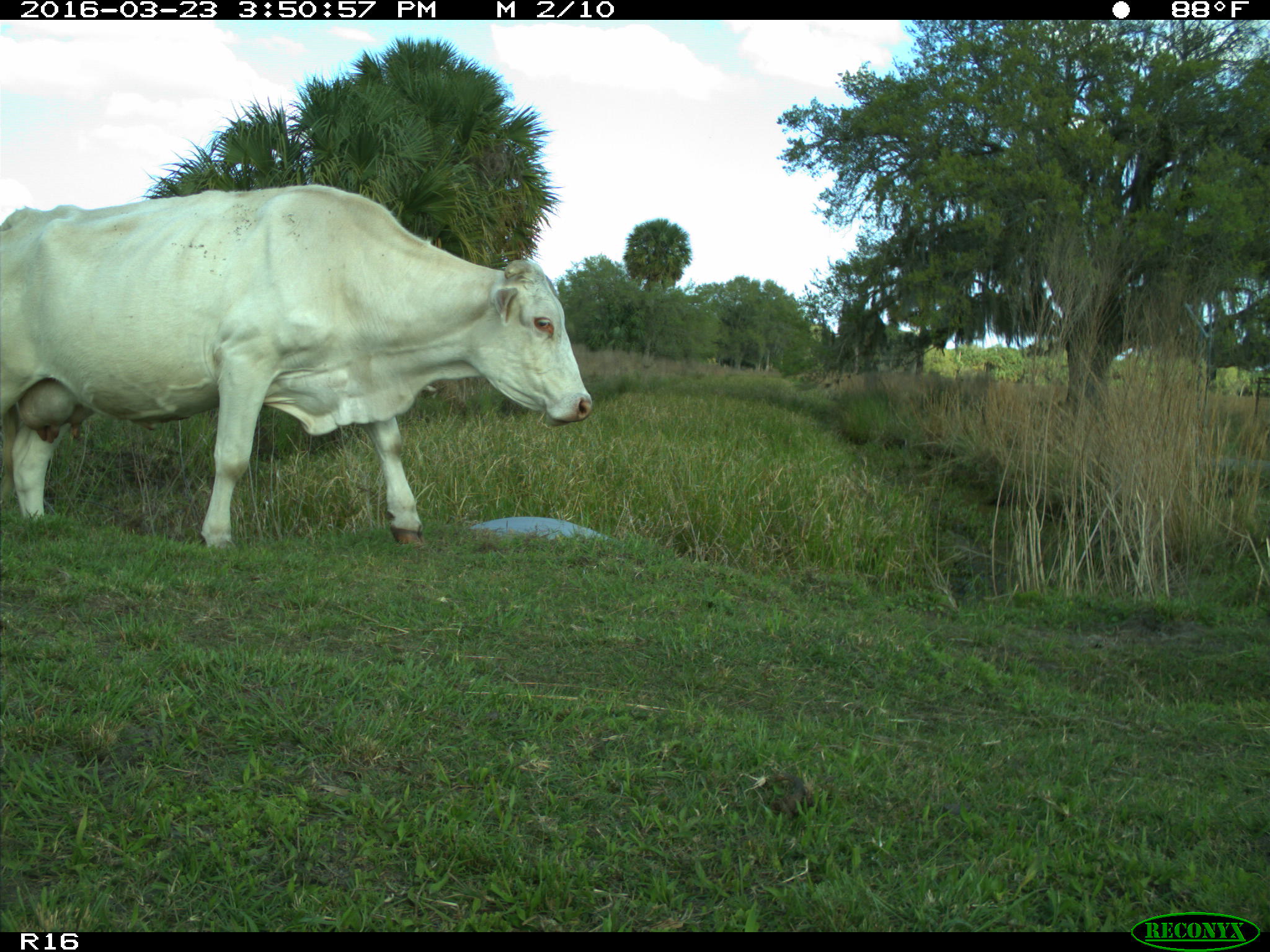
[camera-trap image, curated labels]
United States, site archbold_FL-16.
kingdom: Animalia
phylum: Chordata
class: Mammalia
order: Artiodactyla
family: Bovidae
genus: Bos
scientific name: Bos taurus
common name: domestic cow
Bos taurus (domestic cow).